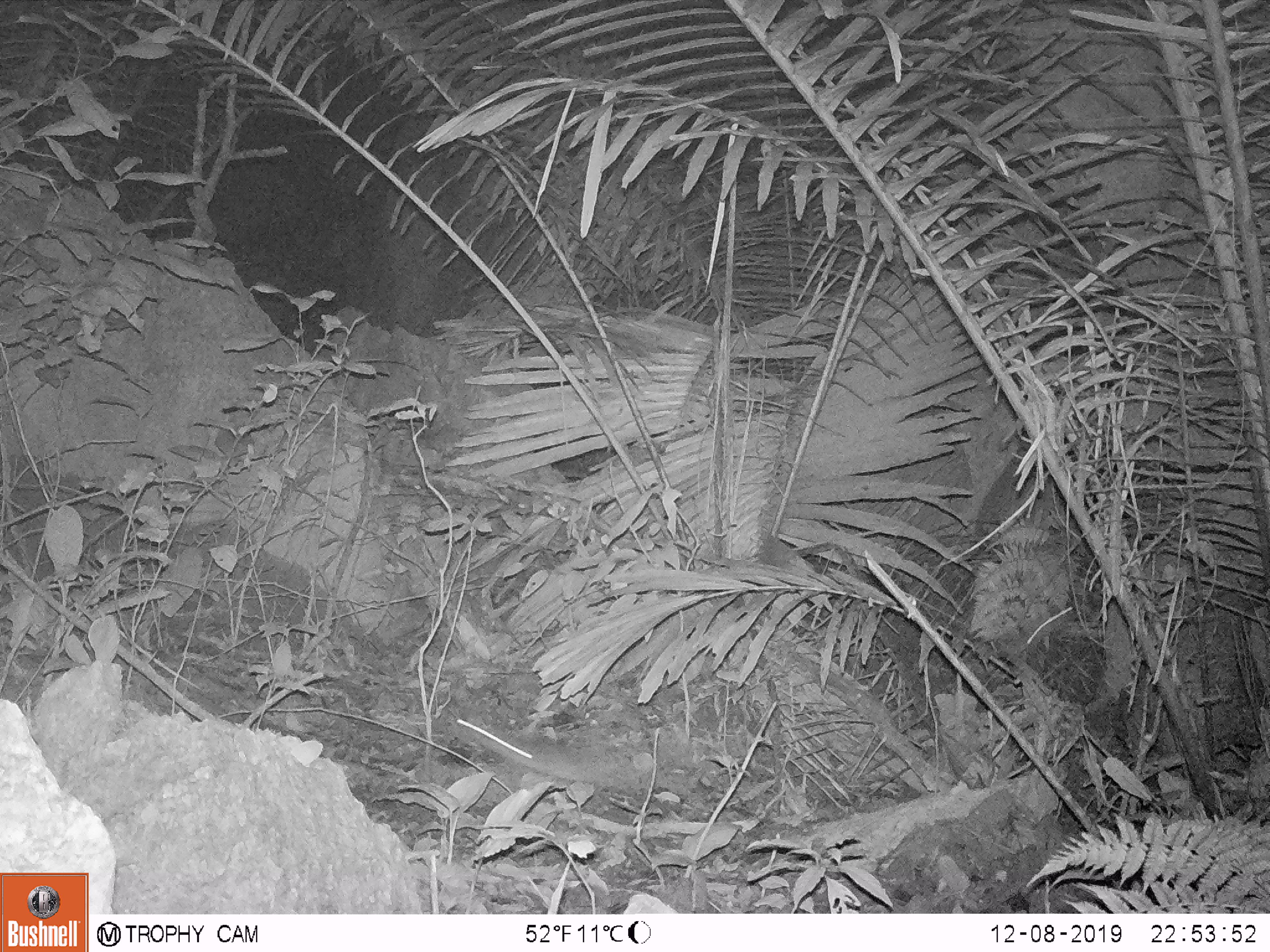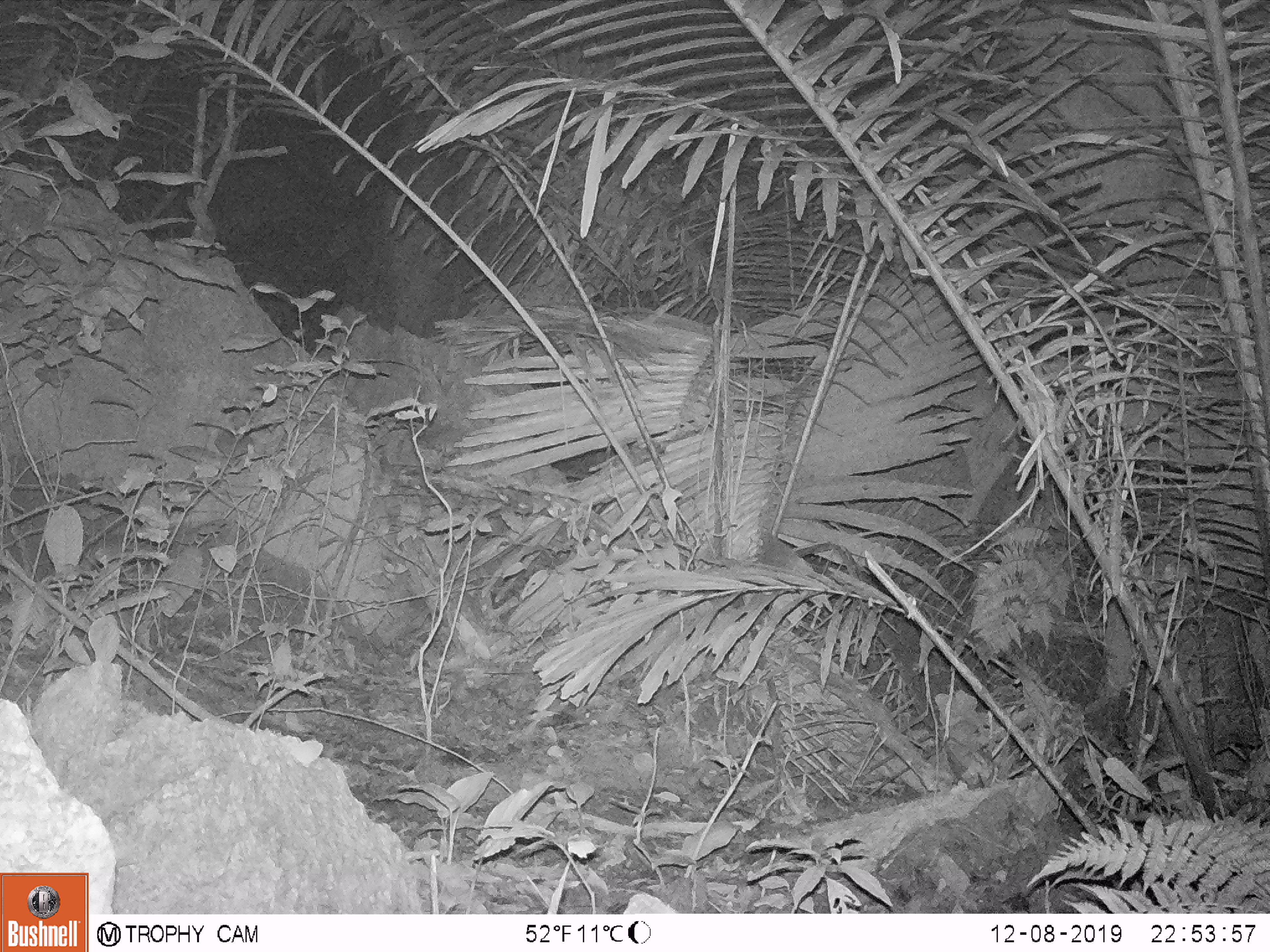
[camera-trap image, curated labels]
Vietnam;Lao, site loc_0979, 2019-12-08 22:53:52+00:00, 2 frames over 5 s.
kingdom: Animalia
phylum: Chordata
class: Mammalia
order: Rodentia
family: Muridae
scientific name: Muridae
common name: old-world mice and rats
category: unidentified murid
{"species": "unidentified murid (old-world mice and rats) (Muridae)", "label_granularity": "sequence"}